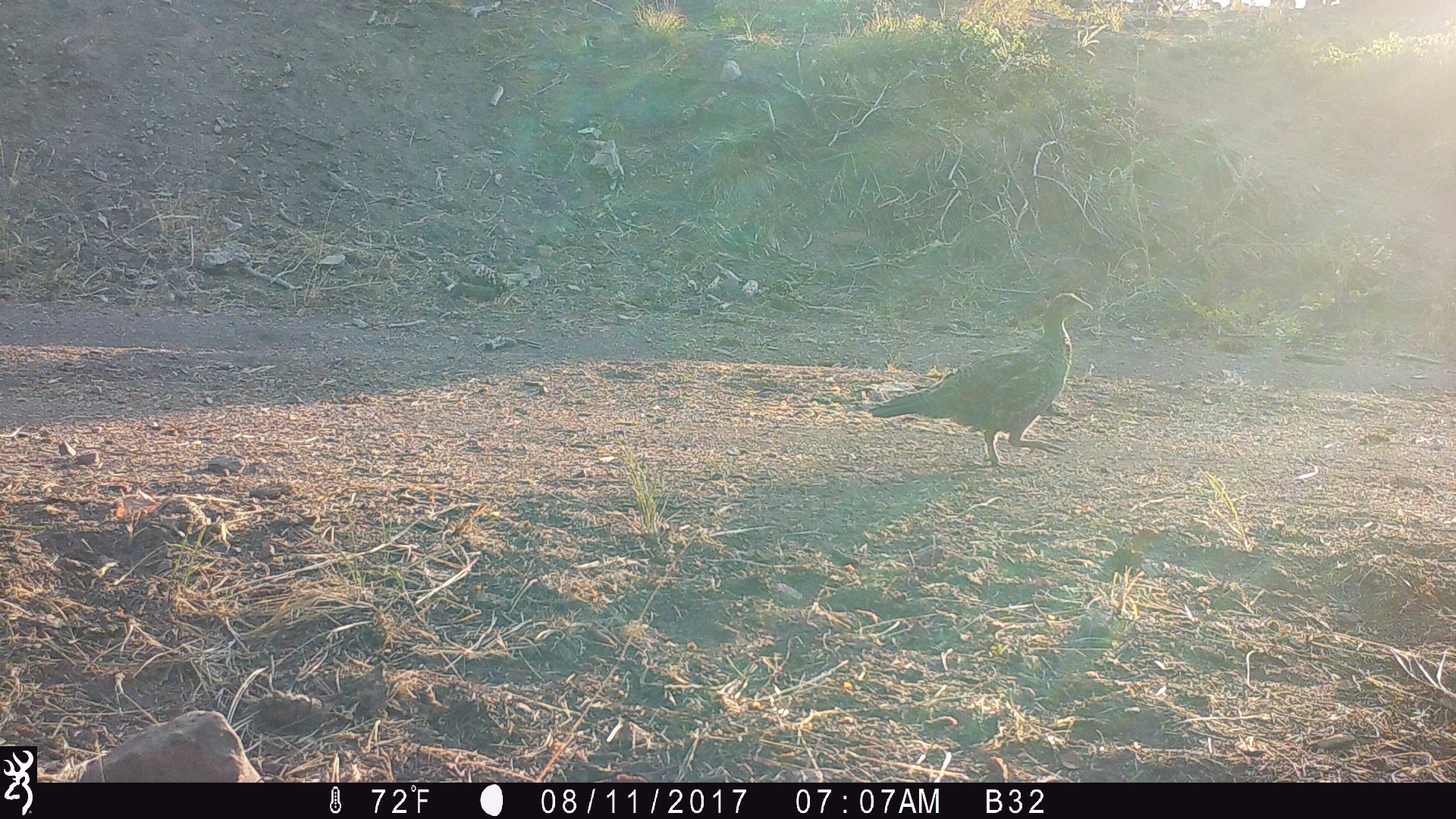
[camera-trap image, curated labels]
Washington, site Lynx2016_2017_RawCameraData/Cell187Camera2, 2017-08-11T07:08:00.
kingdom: Animalia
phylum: Chordata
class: Aves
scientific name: Aves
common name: birds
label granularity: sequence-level